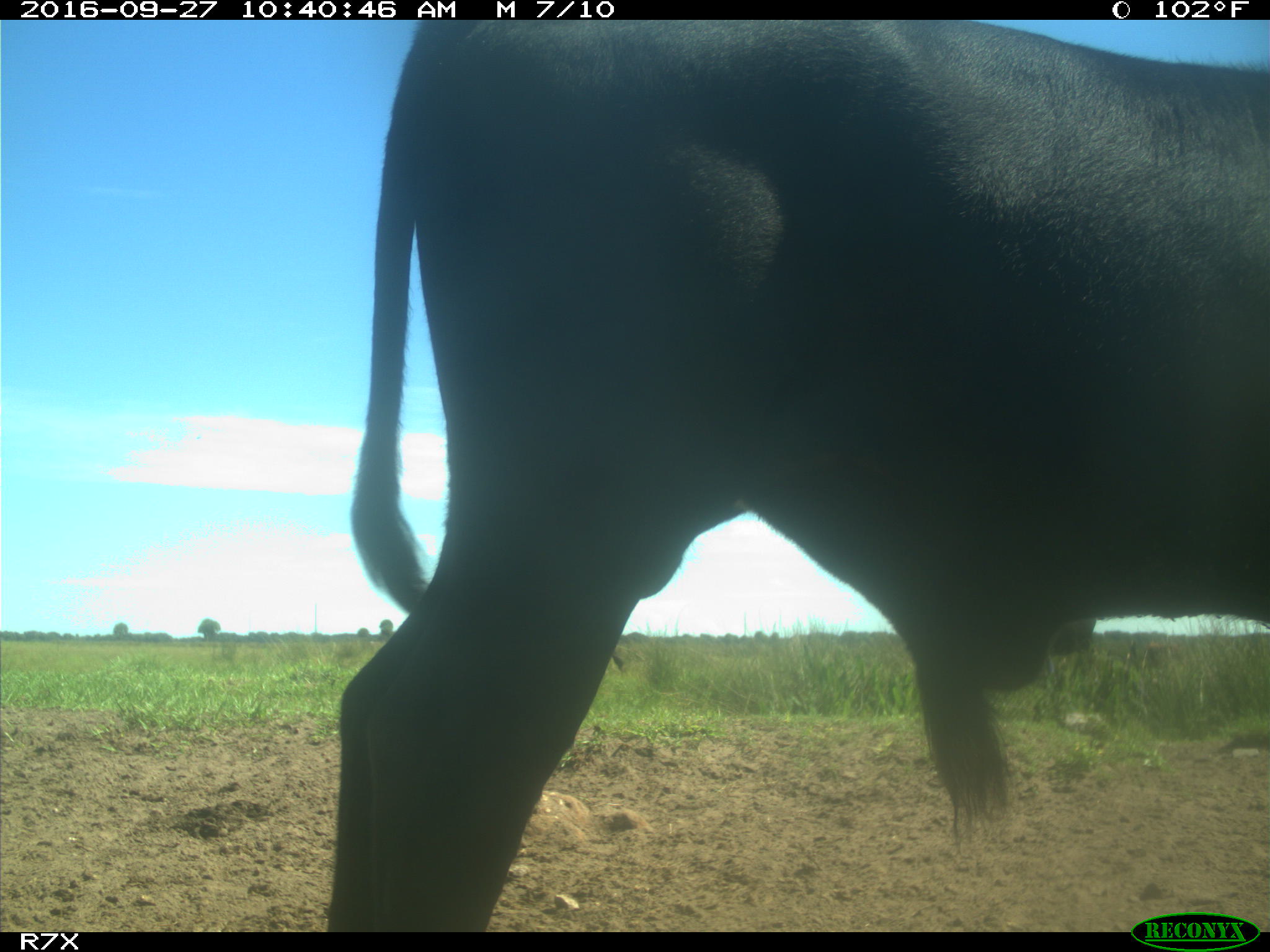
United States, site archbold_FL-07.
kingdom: Animalia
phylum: Chordata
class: Mammalia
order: Artiodactyla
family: Bovidae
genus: Bos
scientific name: Bos taurus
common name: domestic cow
Bos taurus (domestic cow).